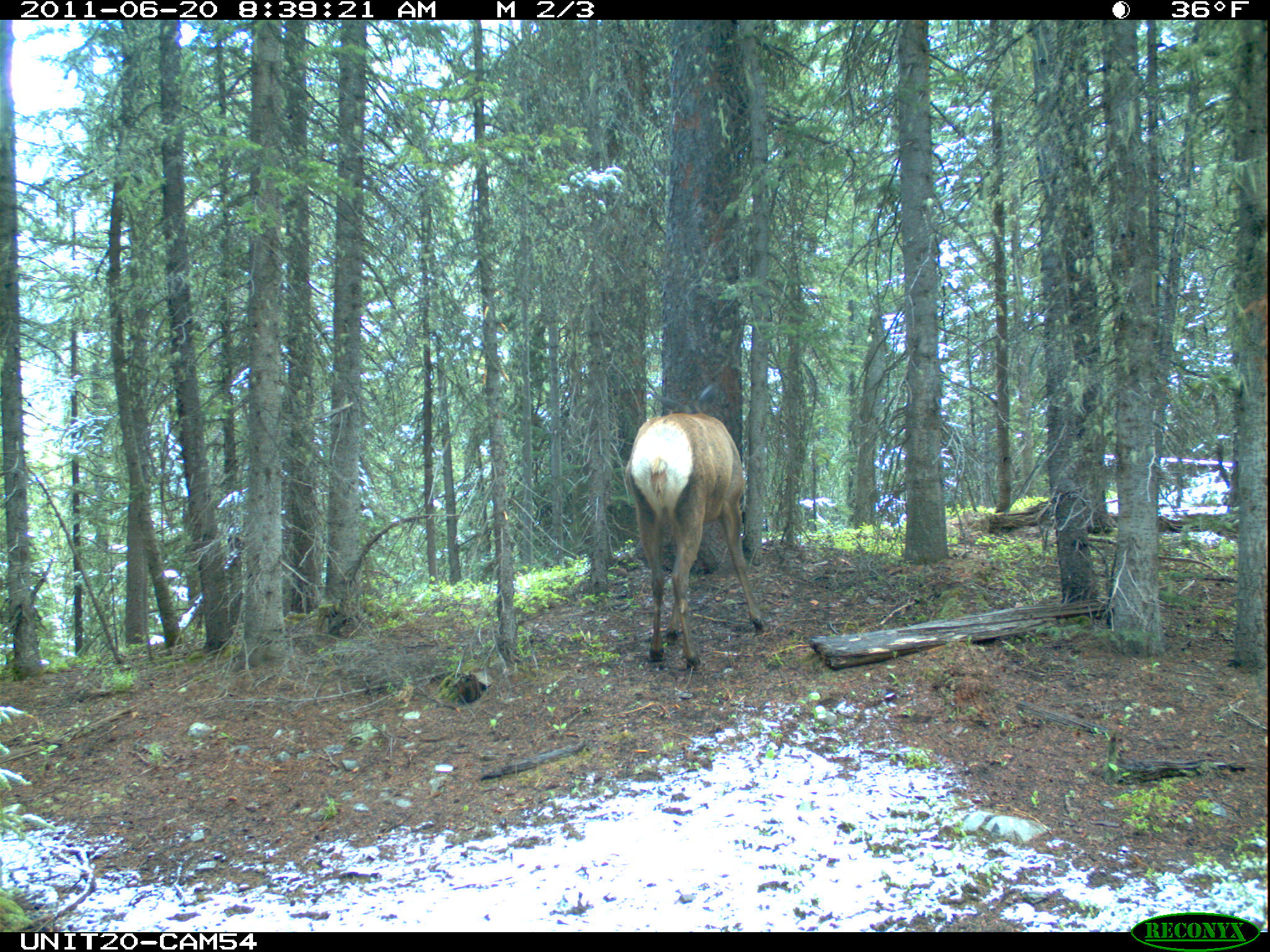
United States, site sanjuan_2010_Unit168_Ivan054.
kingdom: Animalia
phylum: Chordata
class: Mammalia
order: Artiodactyla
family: Cervidae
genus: Cervus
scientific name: Cervus elaphus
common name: red deer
Cervus elaphus (red deer).